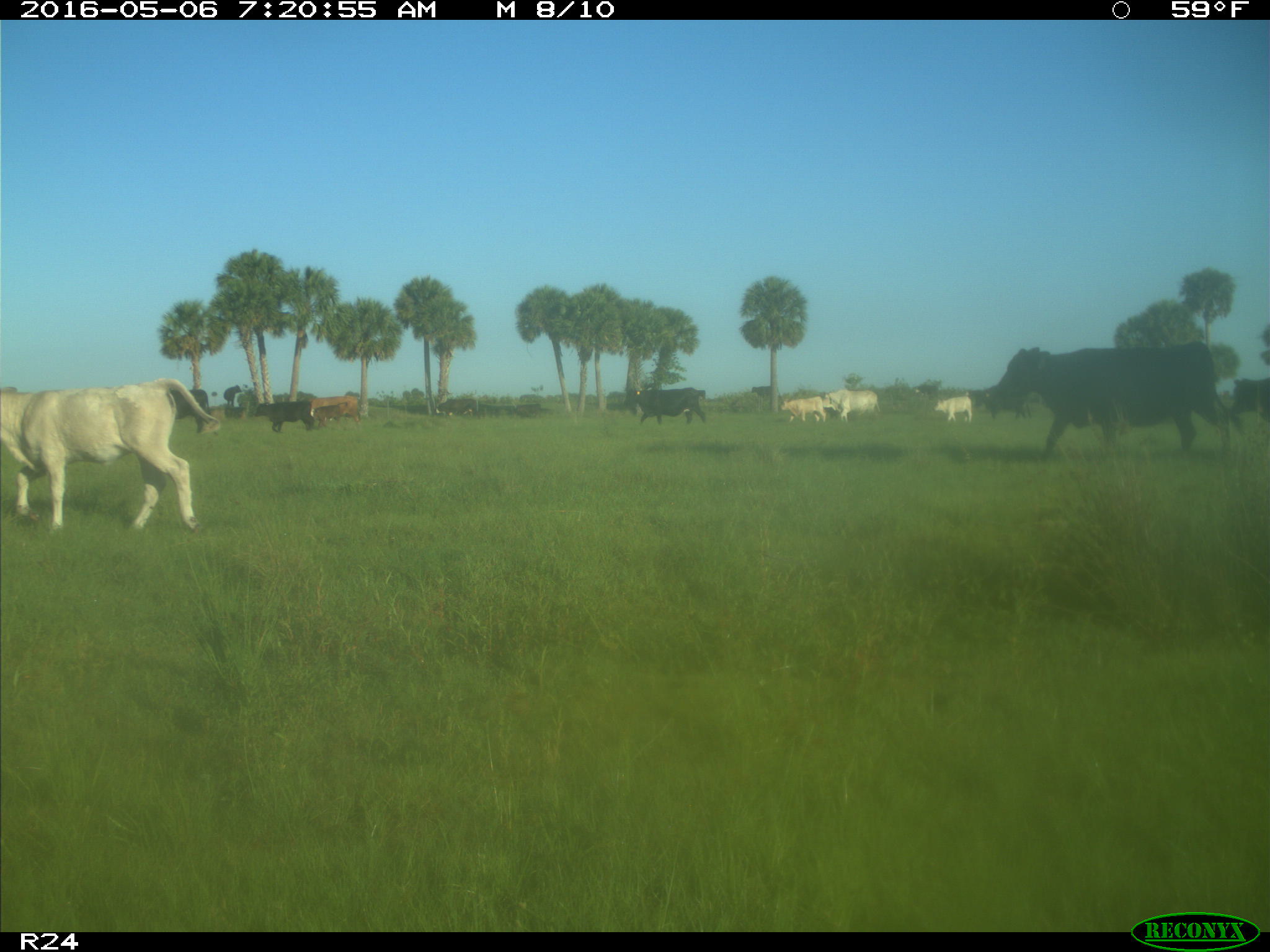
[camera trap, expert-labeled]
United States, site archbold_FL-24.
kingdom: Animalia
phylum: Chordata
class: Mammalia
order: Artiodactyla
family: Bovidae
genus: Bos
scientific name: Bos taurus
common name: domestic cow